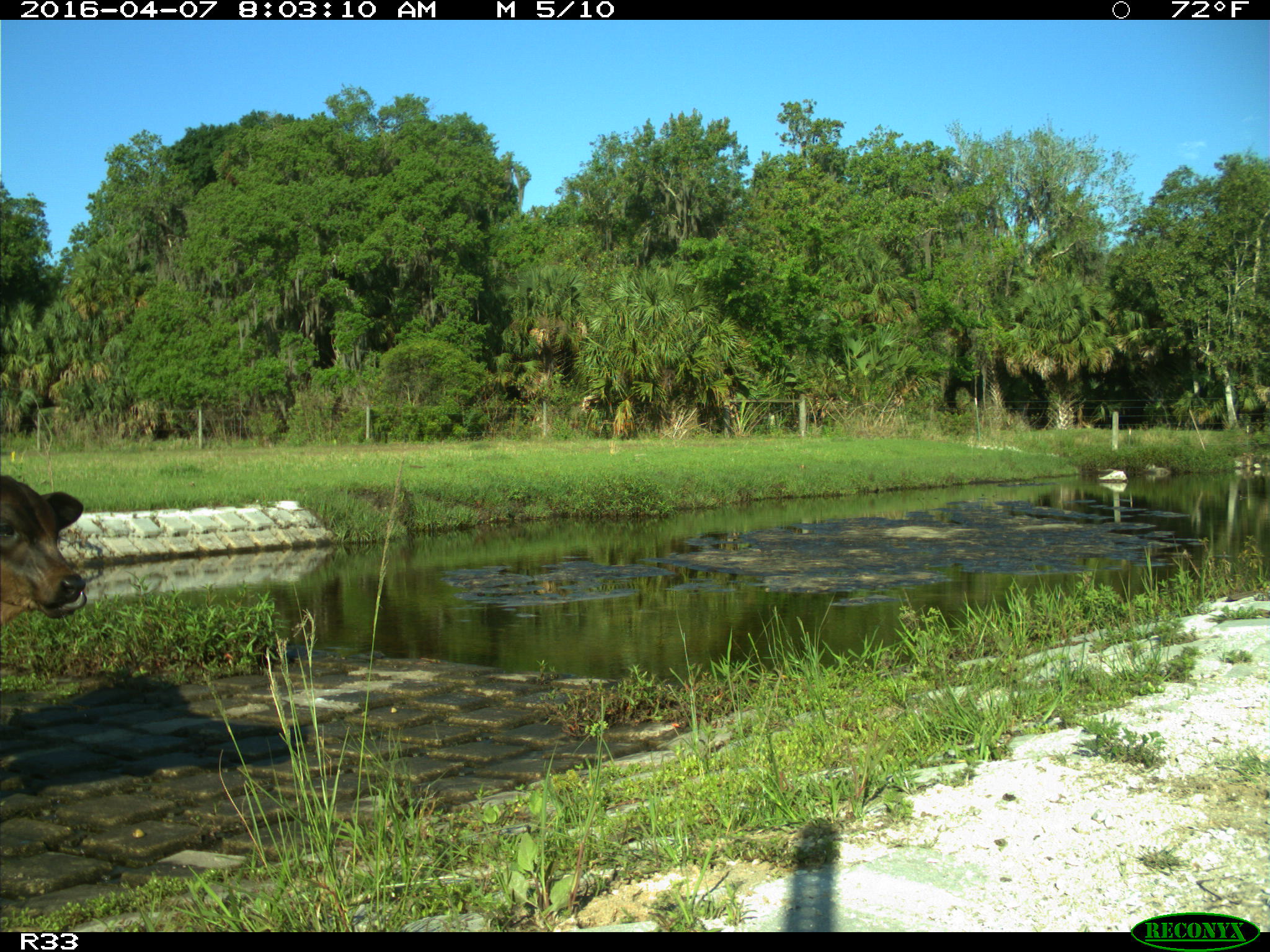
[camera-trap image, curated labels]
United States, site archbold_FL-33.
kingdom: Animalia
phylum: Chordata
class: Mammalia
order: Artiodactyla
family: Bovidae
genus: Bos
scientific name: Bos taurus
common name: domestic cow